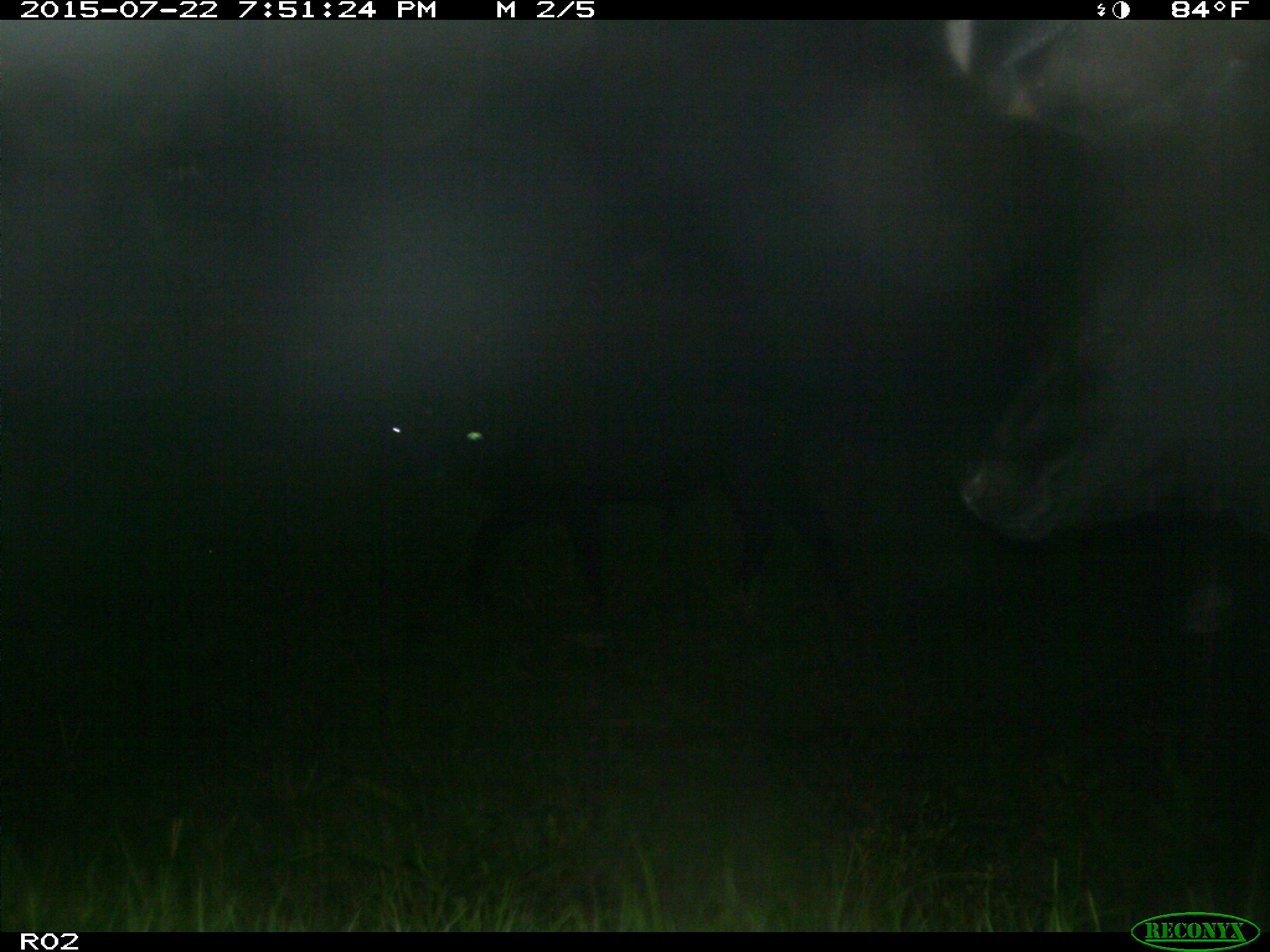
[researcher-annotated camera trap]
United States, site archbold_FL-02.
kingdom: Animalia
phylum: Chordata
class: Mammalia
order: Artiodactyla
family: Bovidae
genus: Bos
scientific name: Bos taurus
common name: domestic cow